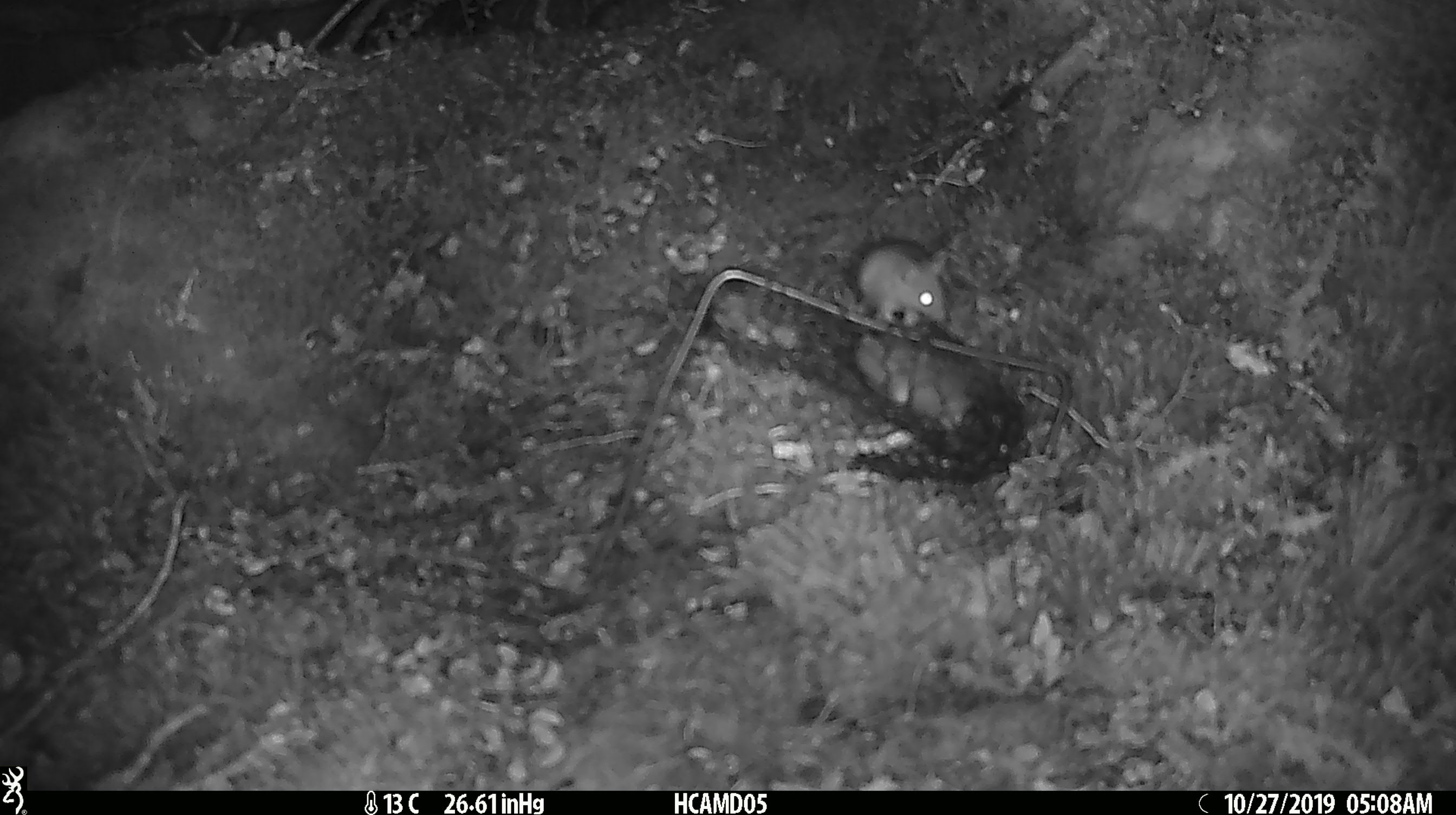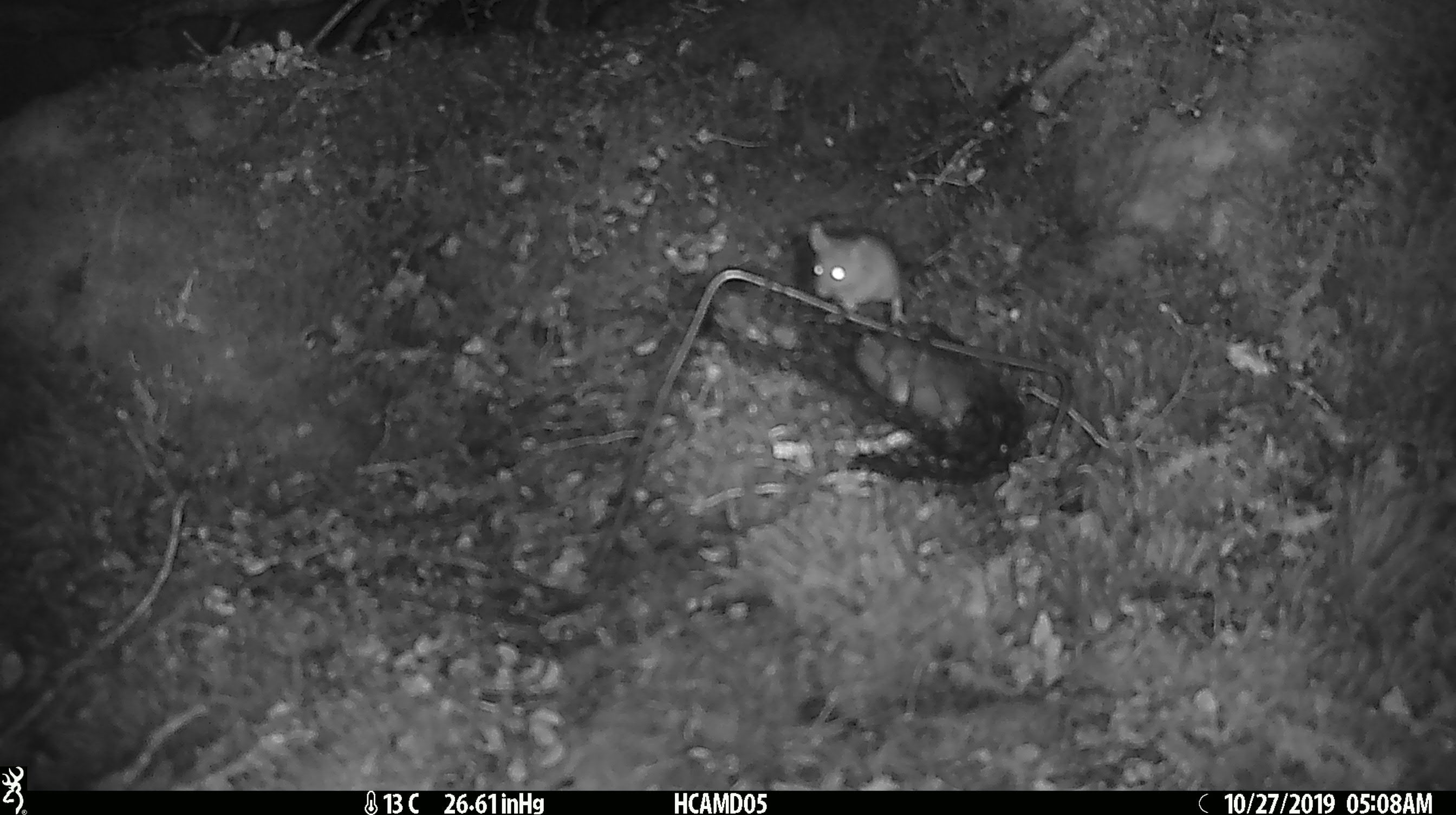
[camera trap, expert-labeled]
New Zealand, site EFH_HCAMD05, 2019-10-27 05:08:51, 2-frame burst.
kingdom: Animalia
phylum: Chordata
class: Mammalia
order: Rodentia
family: Muridae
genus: Mus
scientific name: Mus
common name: mouse